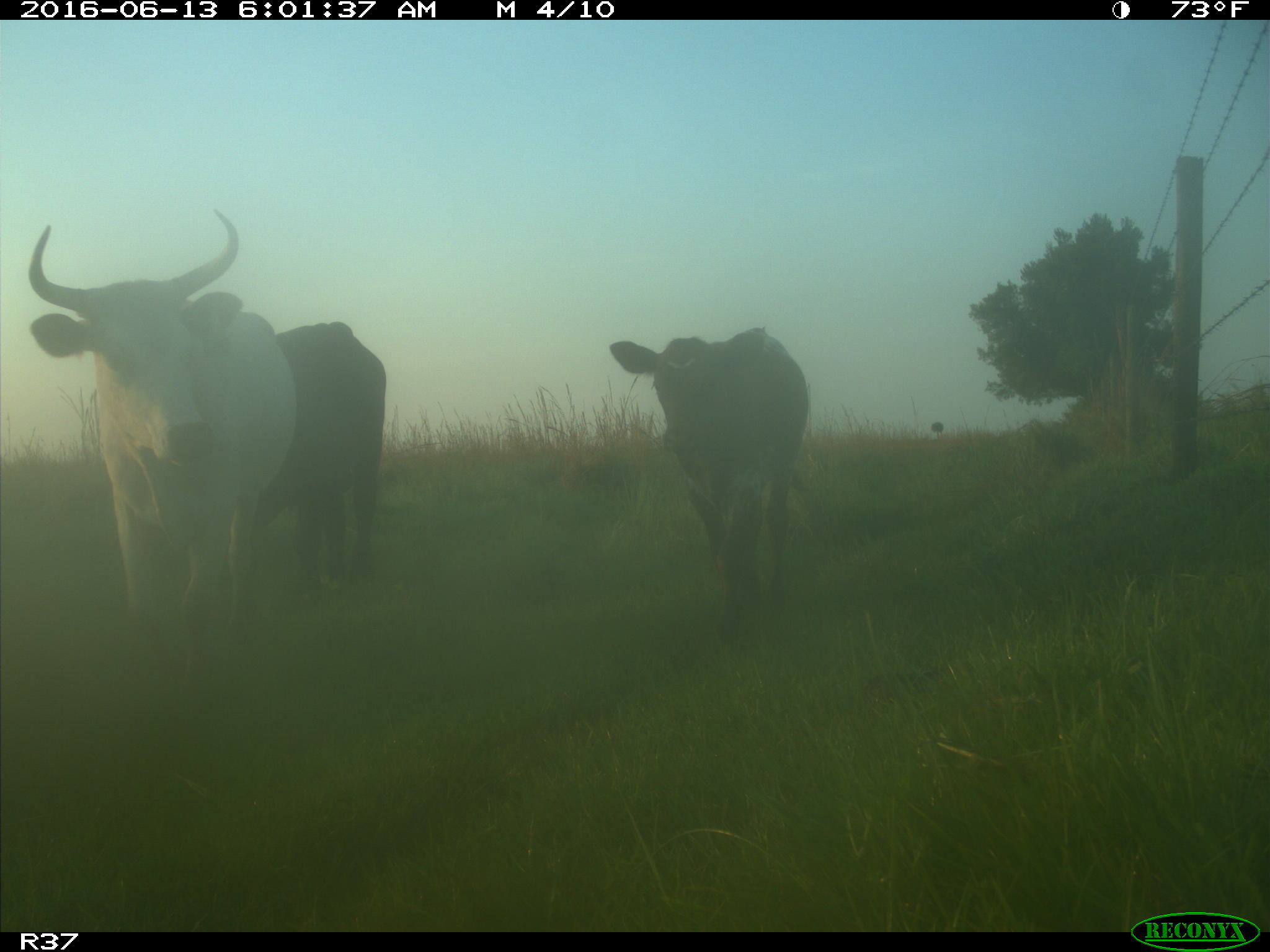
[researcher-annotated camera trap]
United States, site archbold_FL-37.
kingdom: Animalia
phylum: Chordata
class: Mammalia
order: Artiodactyla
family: Bovidae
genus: Bos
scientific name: Bos taurus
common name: domestic cow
Bos taurus (domestic cow).